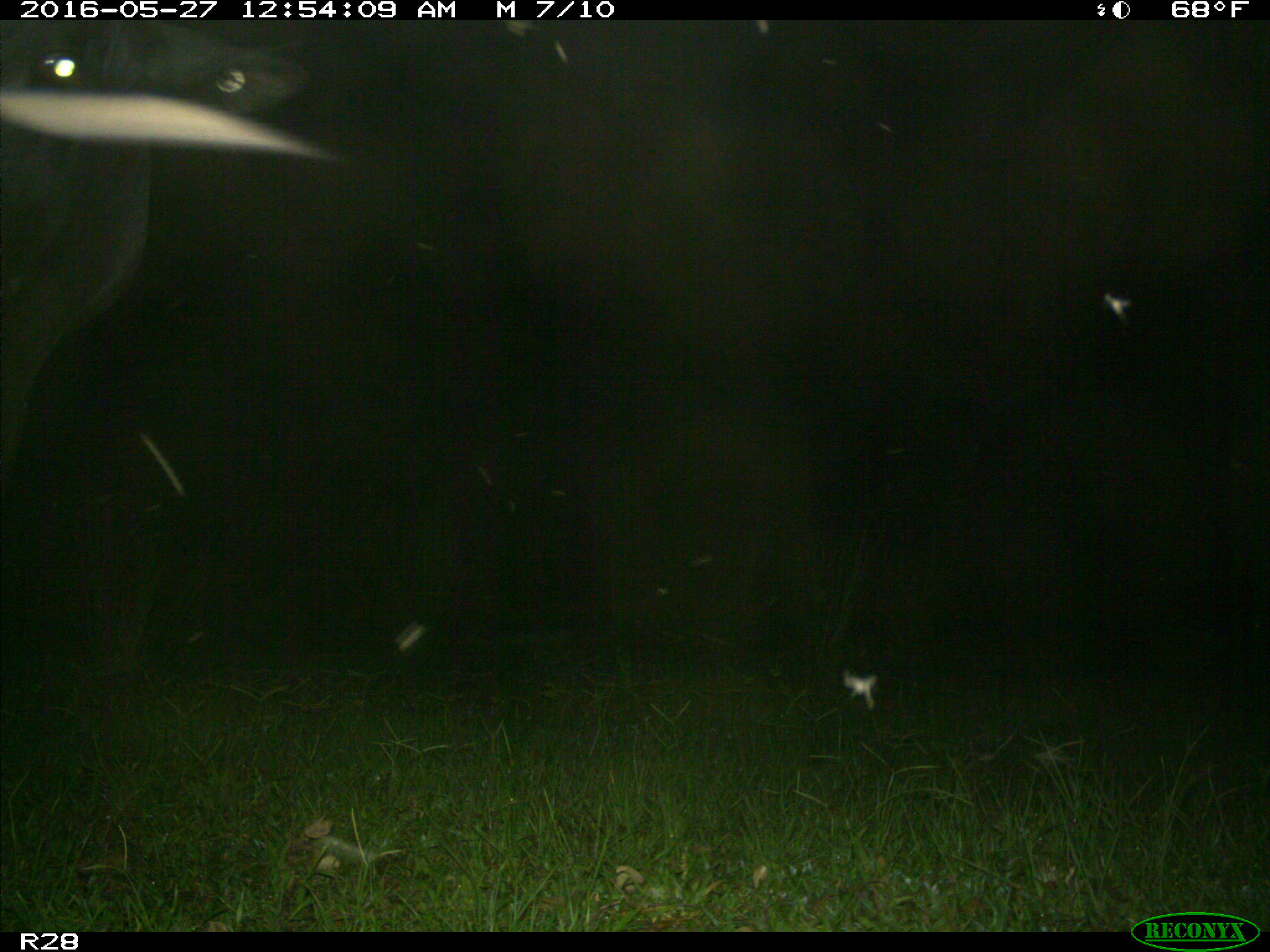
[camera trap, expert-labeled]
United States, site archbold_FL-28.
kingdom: Animalia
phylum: Chordata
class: Mammalia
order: Artiodactyla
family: Bovidae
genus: Bos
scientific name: Bos taurus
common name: domestic cow